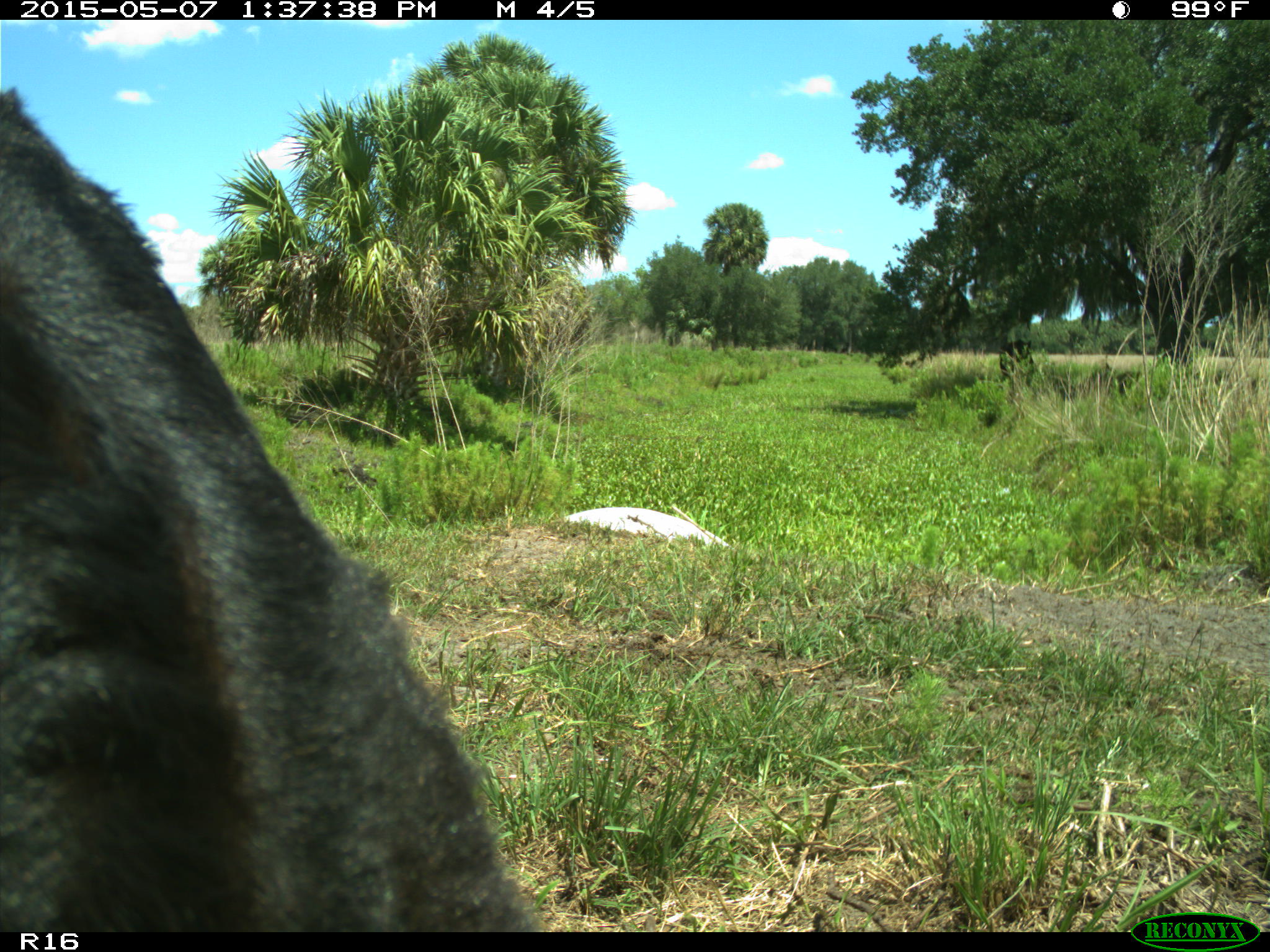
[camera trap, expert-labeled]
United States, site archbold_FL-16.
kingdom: Animalia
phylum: Chordata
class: Mammalia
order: Artiodactyla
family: Bovidae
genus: Bos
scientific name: Bos taurus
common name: domestic cow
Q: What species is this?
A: Bos taurus (domestic cow).